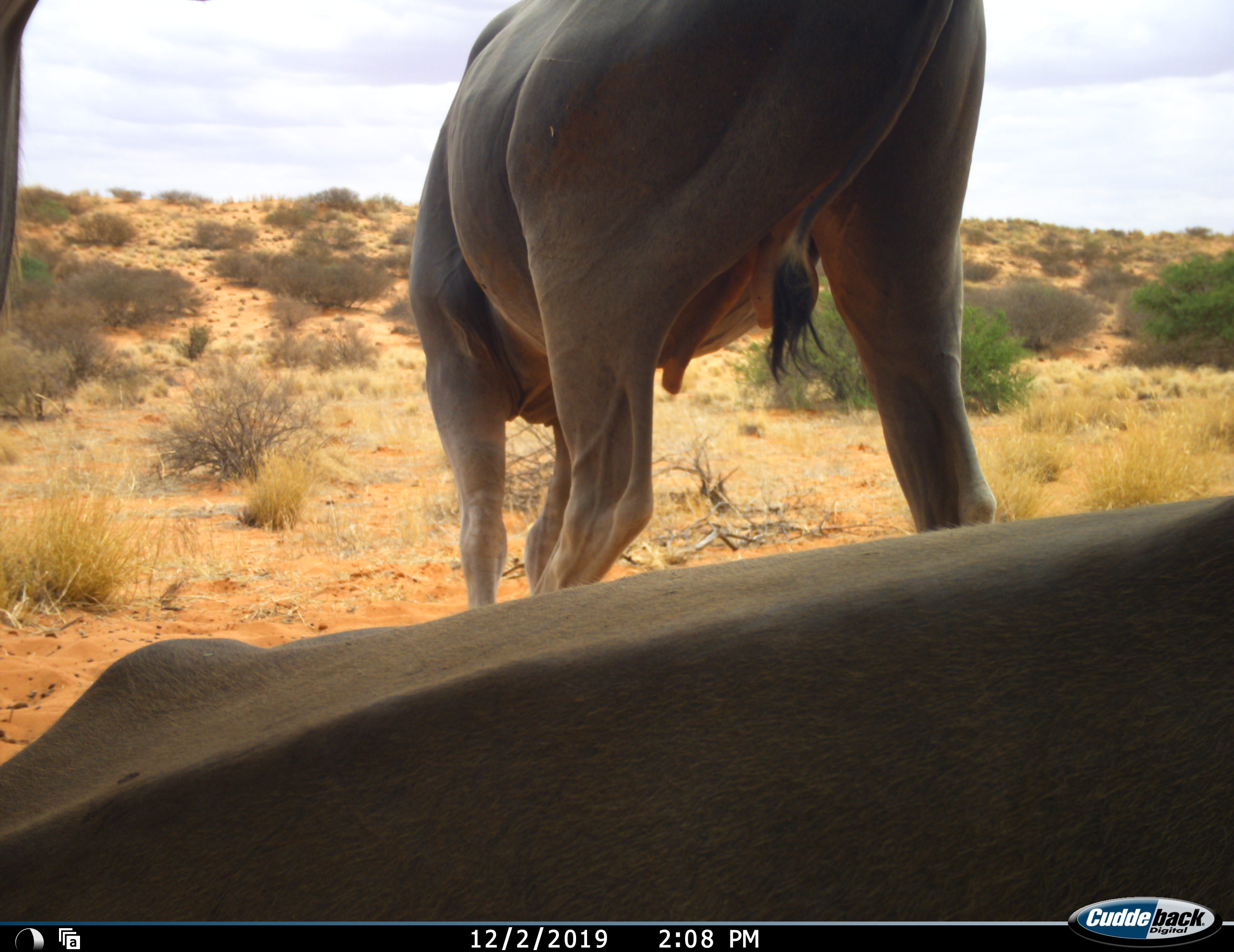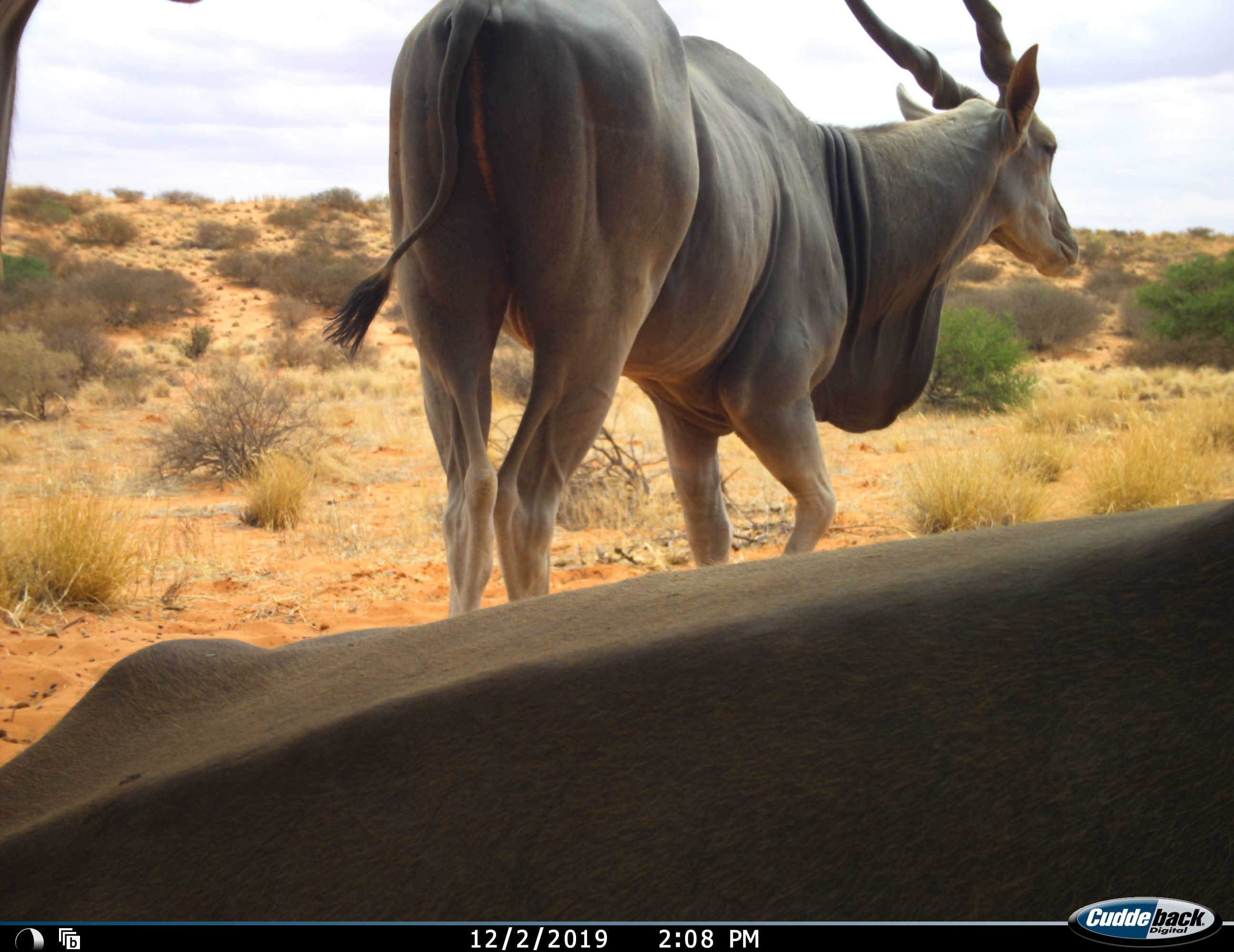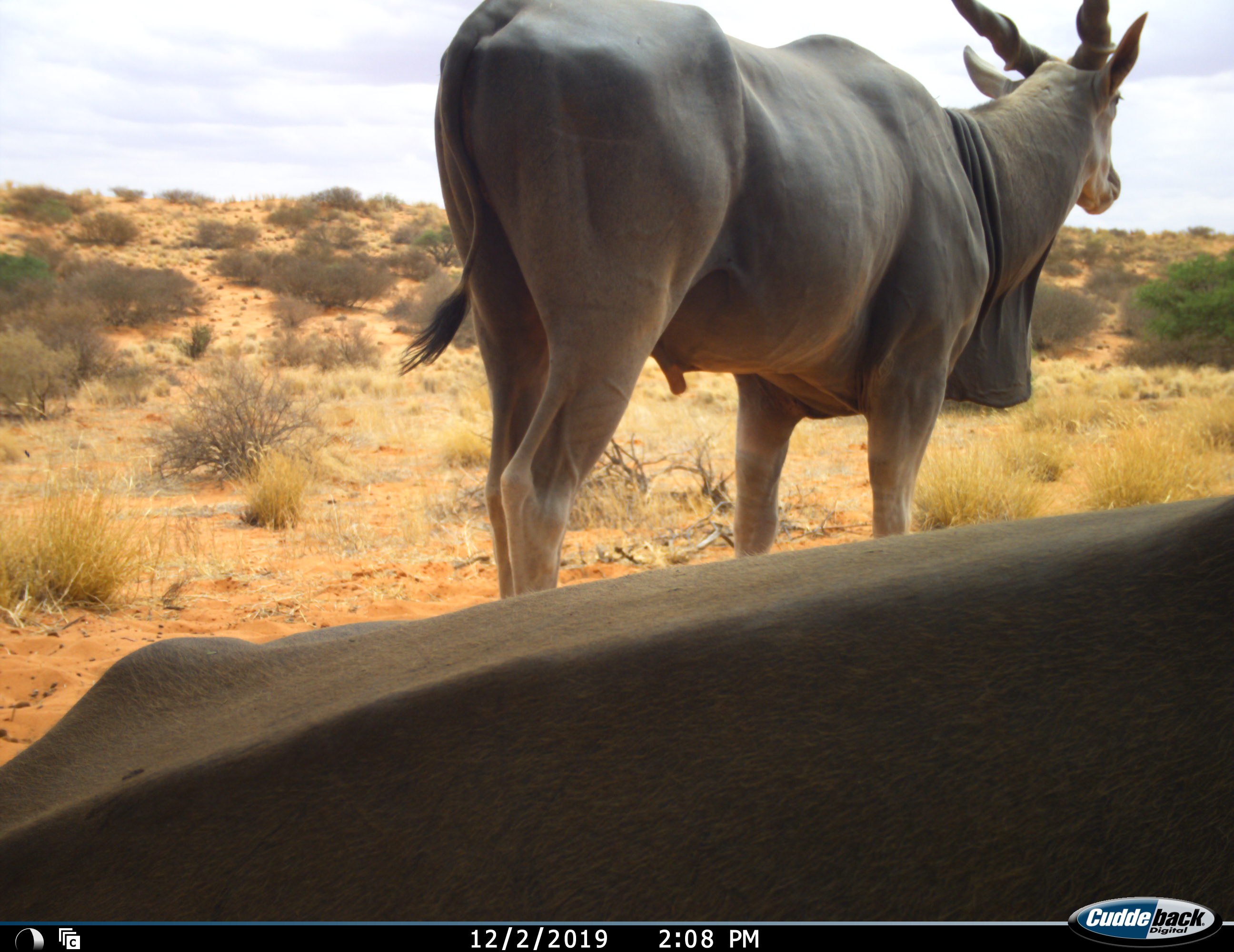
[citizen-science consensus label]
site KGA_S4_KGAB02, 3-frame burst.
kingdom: Animalia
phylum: Chordata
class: Mammalia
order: Artiodactyla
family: Bovidae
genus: Tragelaphus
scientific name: Tragelaphus oryx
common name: eland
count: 3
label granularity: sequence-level